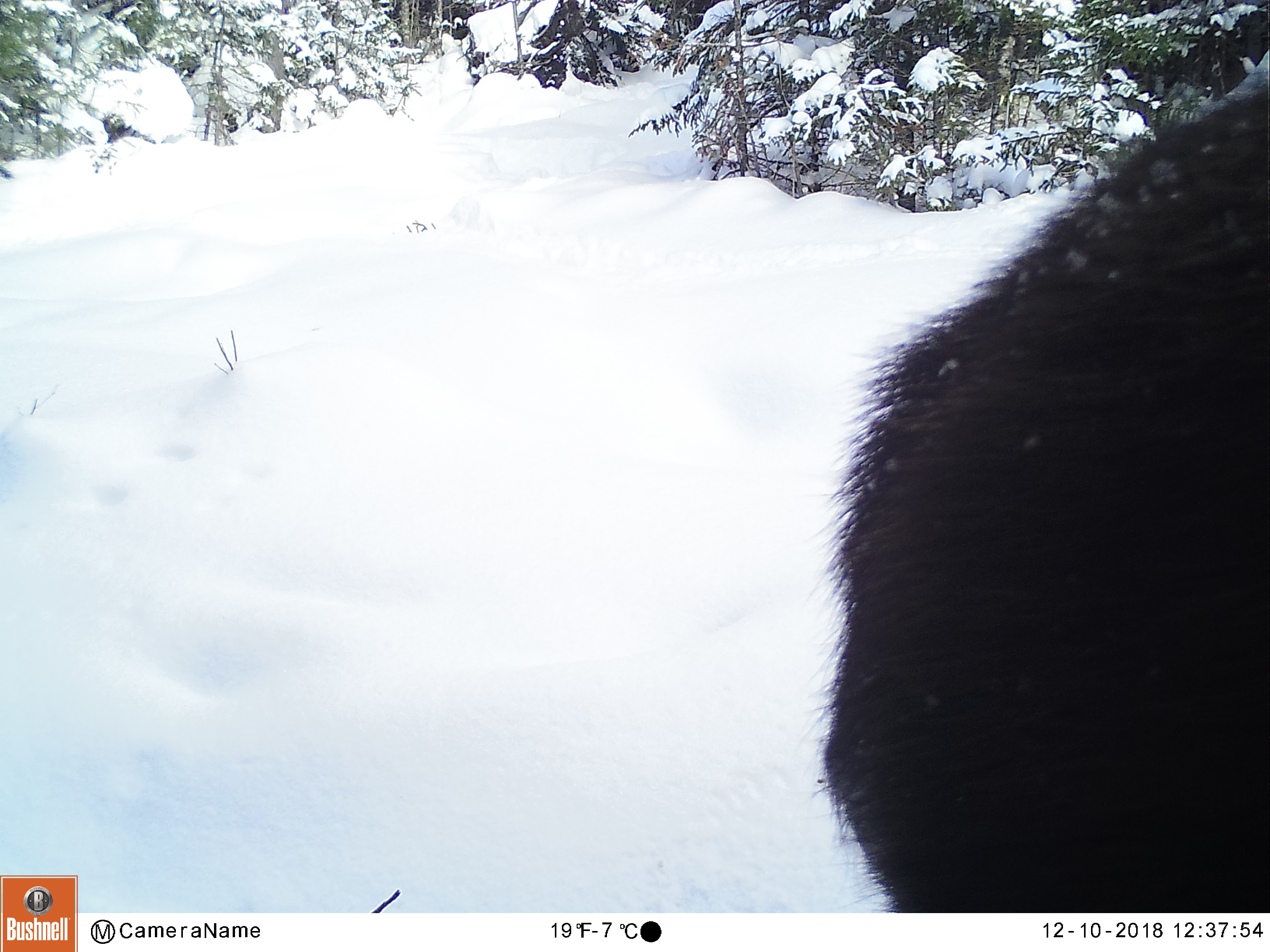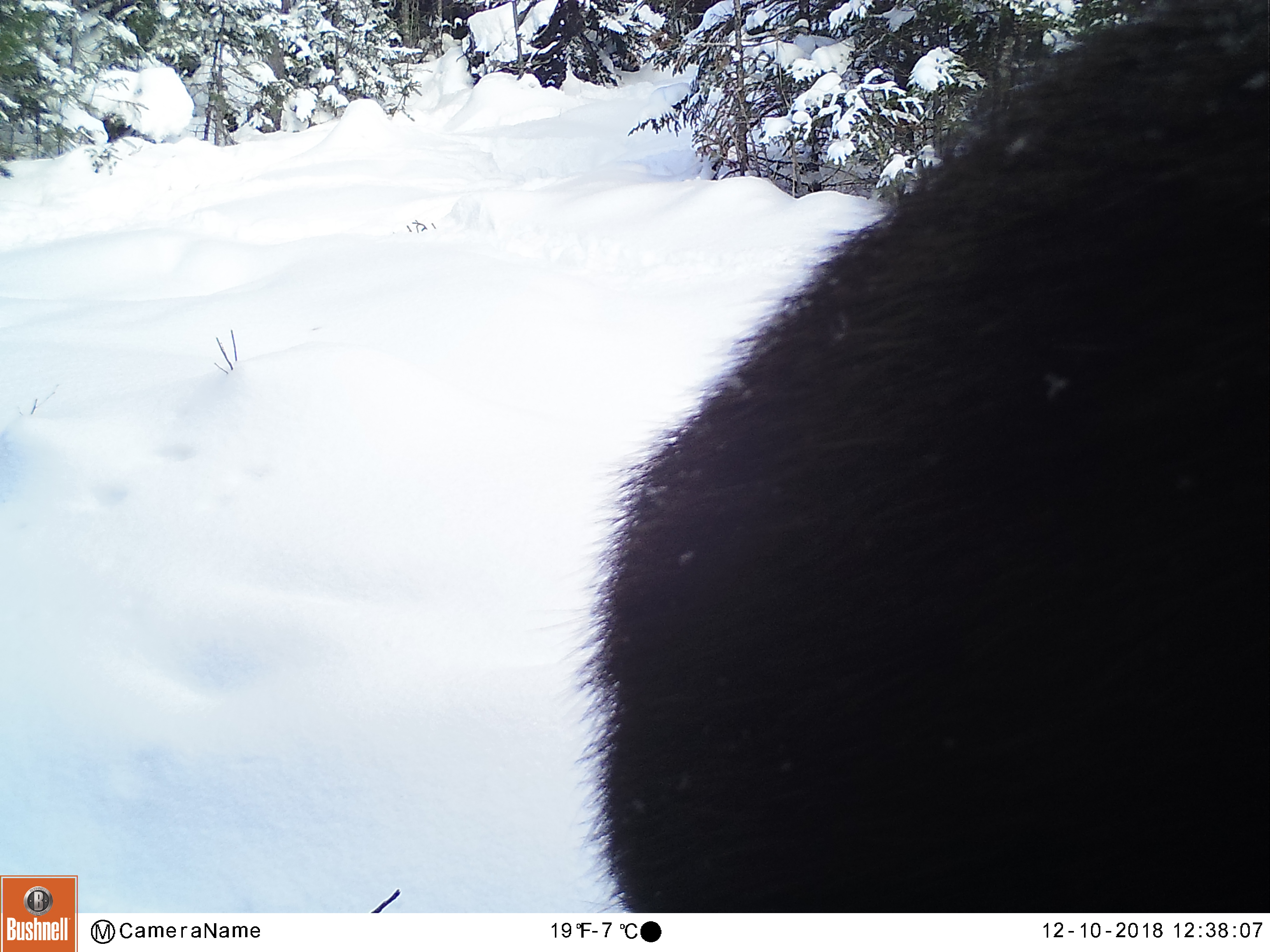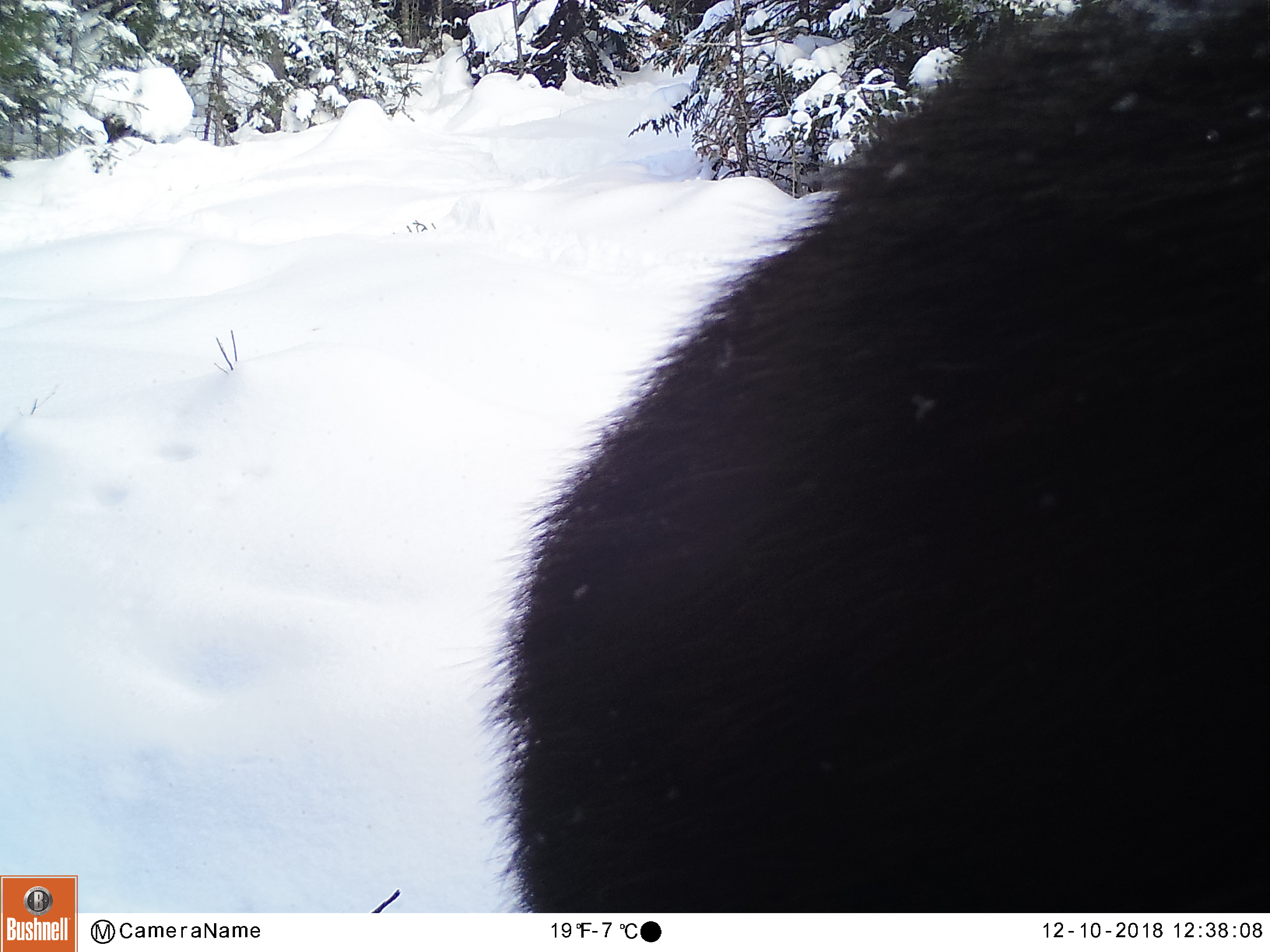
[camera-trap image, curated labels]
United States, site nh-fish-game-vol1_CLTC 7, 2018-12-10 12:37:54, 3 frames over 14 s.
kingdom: Animalia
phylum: Chordata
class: Mammalia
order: Artiodactyla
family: Cervidae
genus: Alces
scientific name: Alces alces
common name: moose